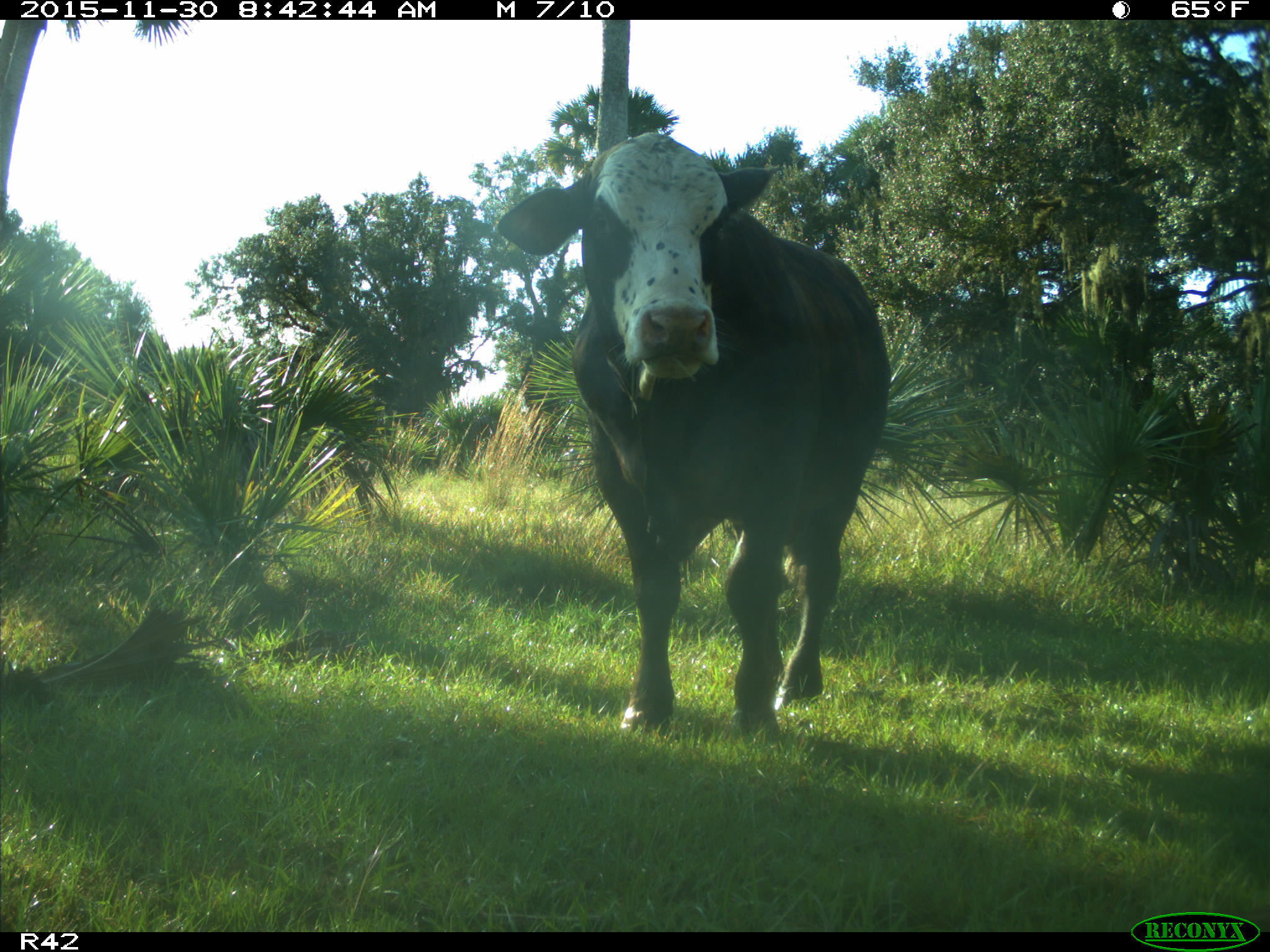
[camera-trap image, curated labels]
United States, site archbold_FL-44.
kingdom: Animalia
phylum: Chordata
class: Mammalia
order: Artiodactyla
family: Bovidae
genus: Bos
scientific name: Bos taurus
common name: domestic cow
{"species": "Bos taurus (domestic cow)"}